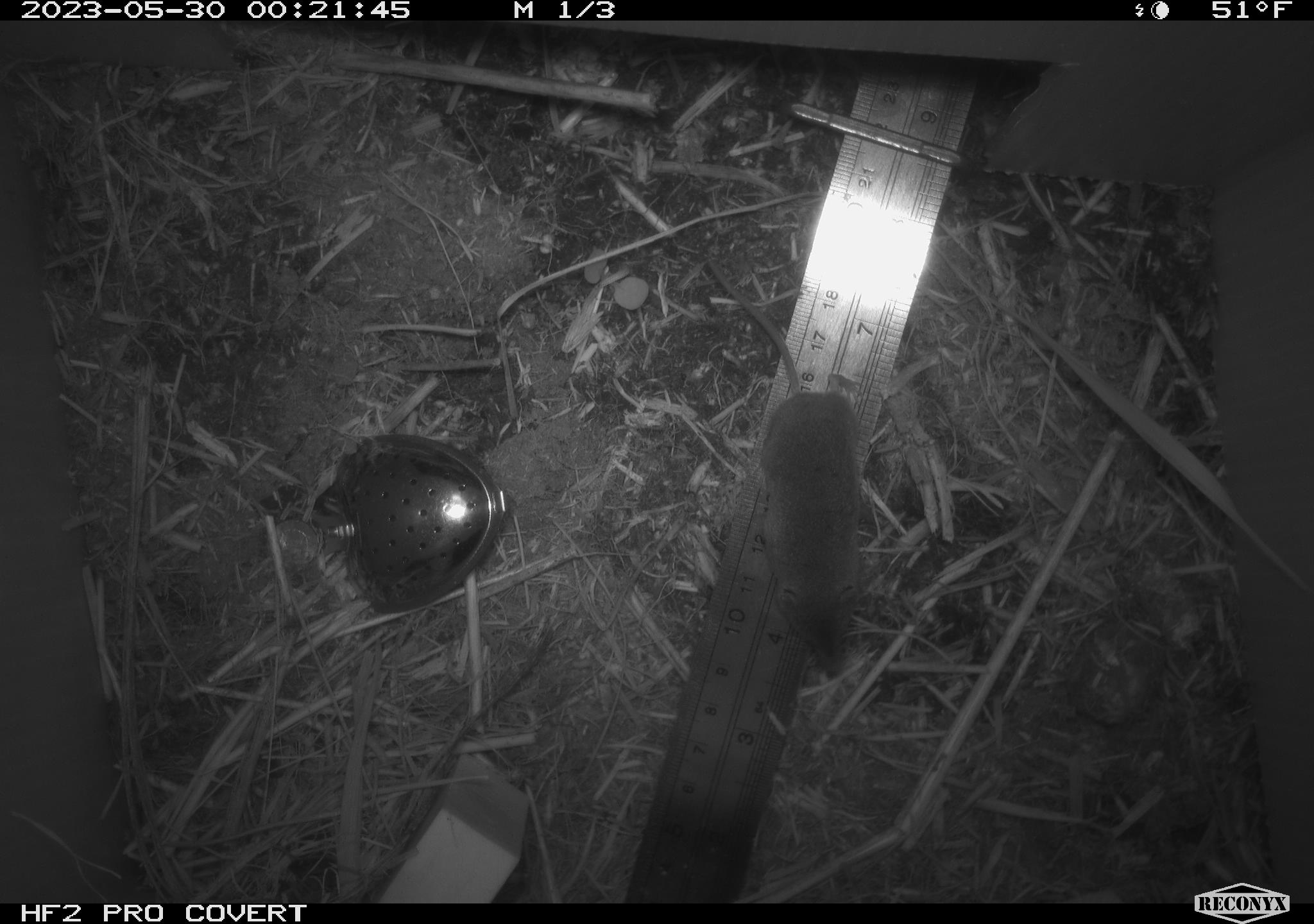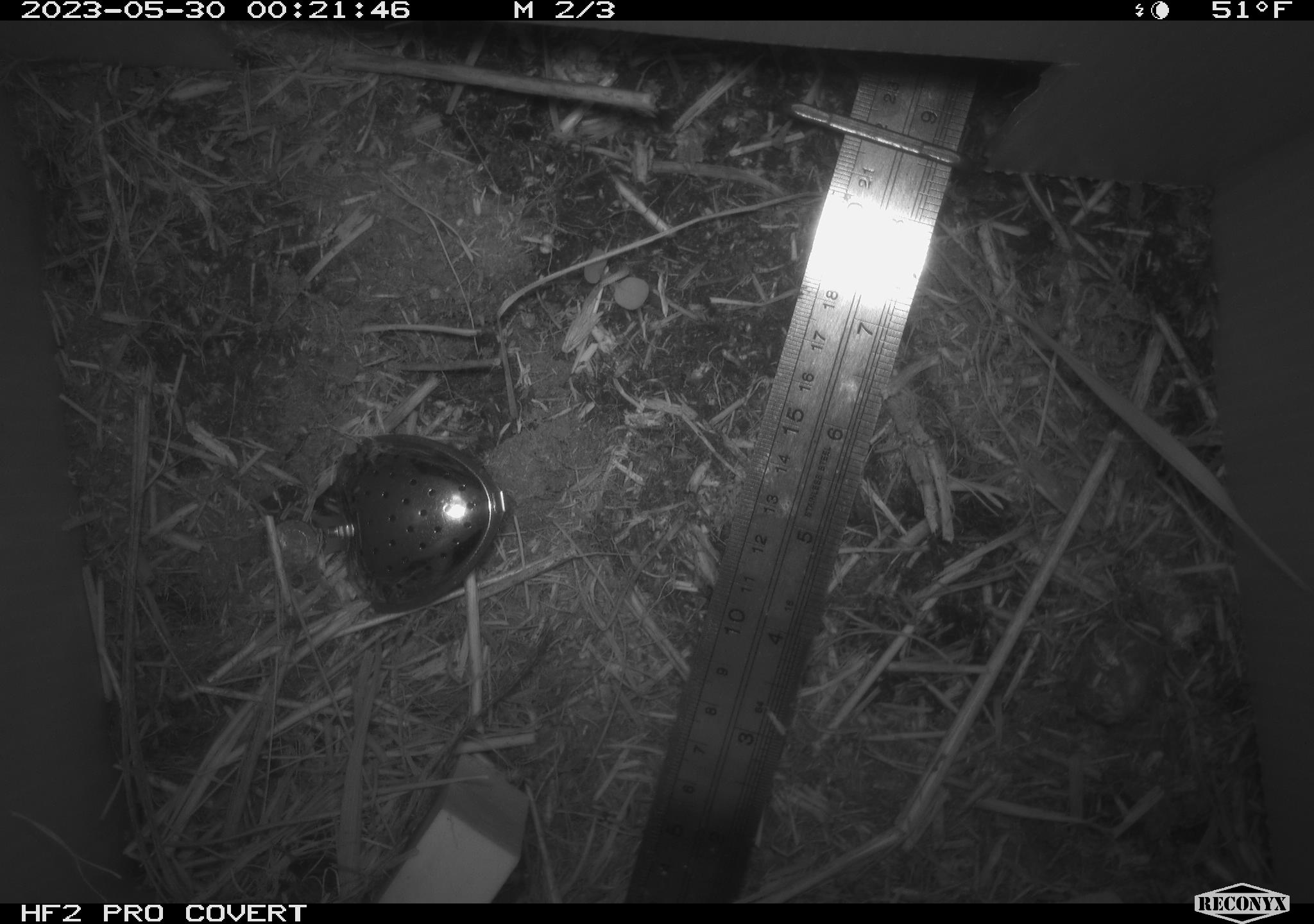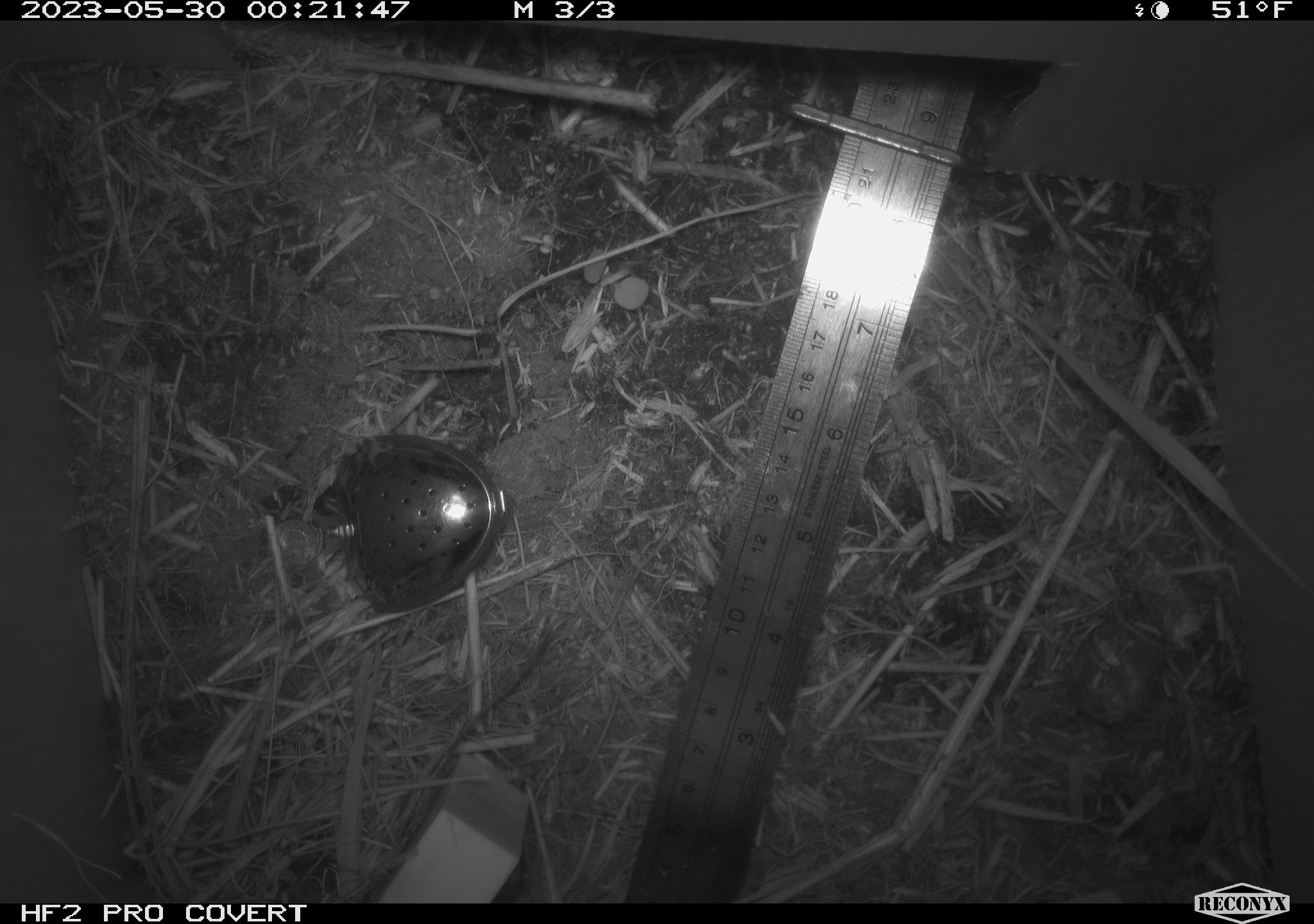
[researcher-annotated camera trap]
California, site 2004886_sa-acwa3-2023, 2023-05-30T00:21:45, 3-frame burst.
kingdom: Animalia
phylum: Chordata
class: Mammalia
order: Eulipotyphla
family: Soricidae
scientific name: Soricidae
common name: shrews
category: soricidae family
Soricidae family (shrews) (Soricidae).